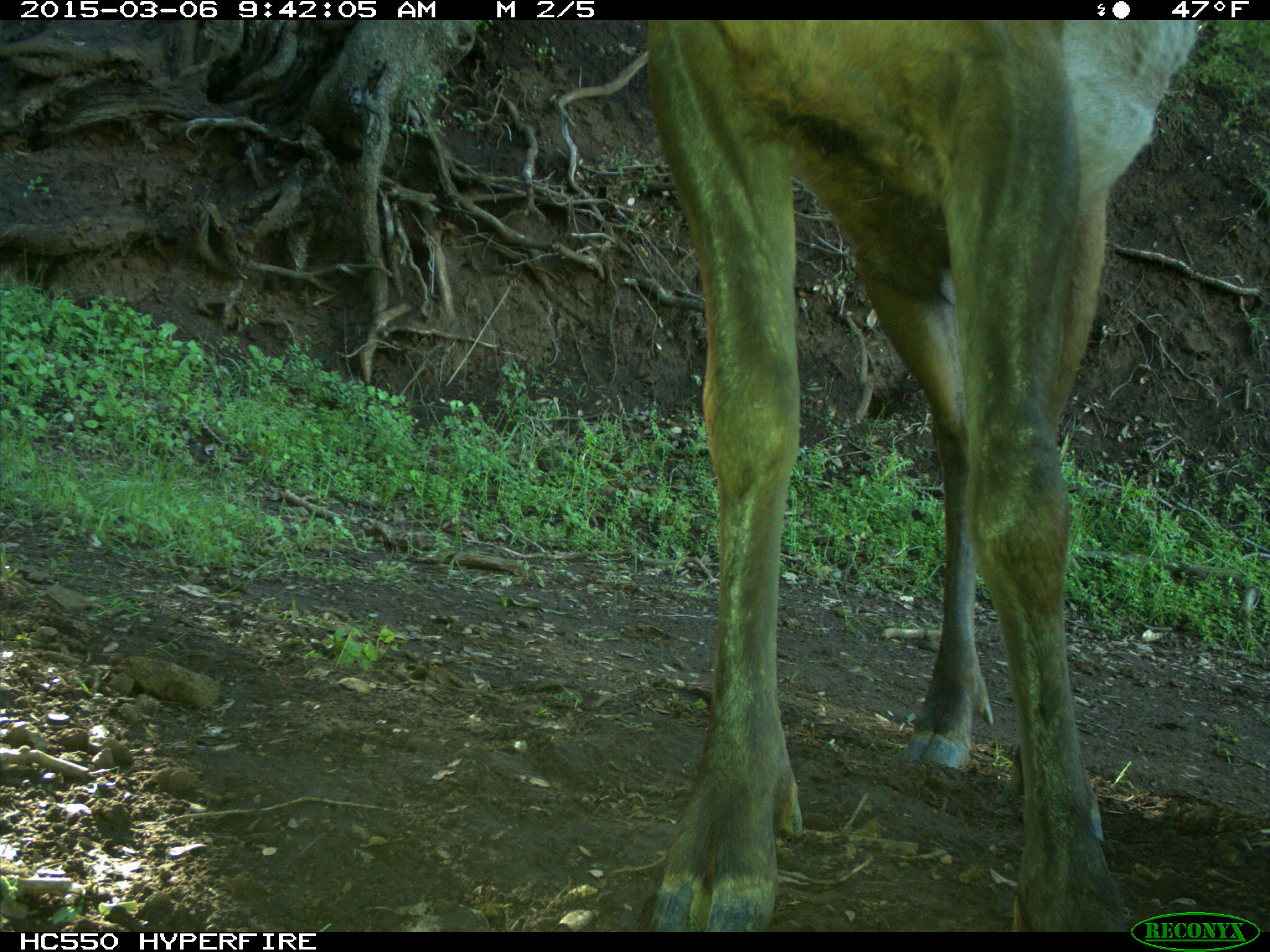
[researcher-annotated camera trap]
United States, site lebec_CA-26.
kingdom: Animalia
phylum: Chordata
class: Mammalia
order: Artiodactyla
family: Cervidae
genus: Cervus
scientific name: Cervus canadensis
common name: elk